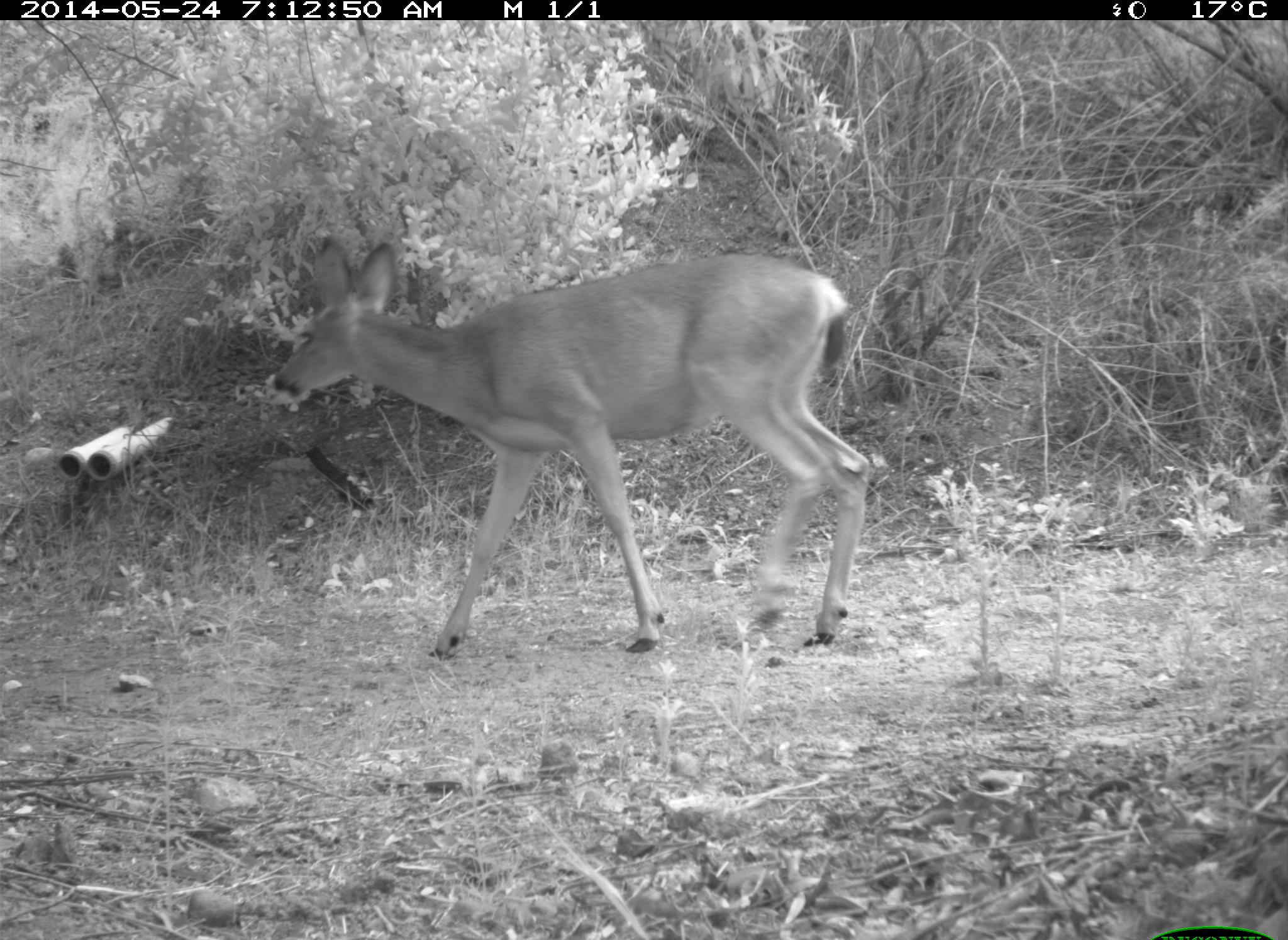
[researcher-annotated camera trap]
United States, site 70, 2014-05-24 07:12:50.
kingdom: Animalia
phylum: Chordata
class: Mammalia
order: Artiodactyla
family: Cervidae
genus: Odocoileus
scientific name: Odocoileus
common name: deer